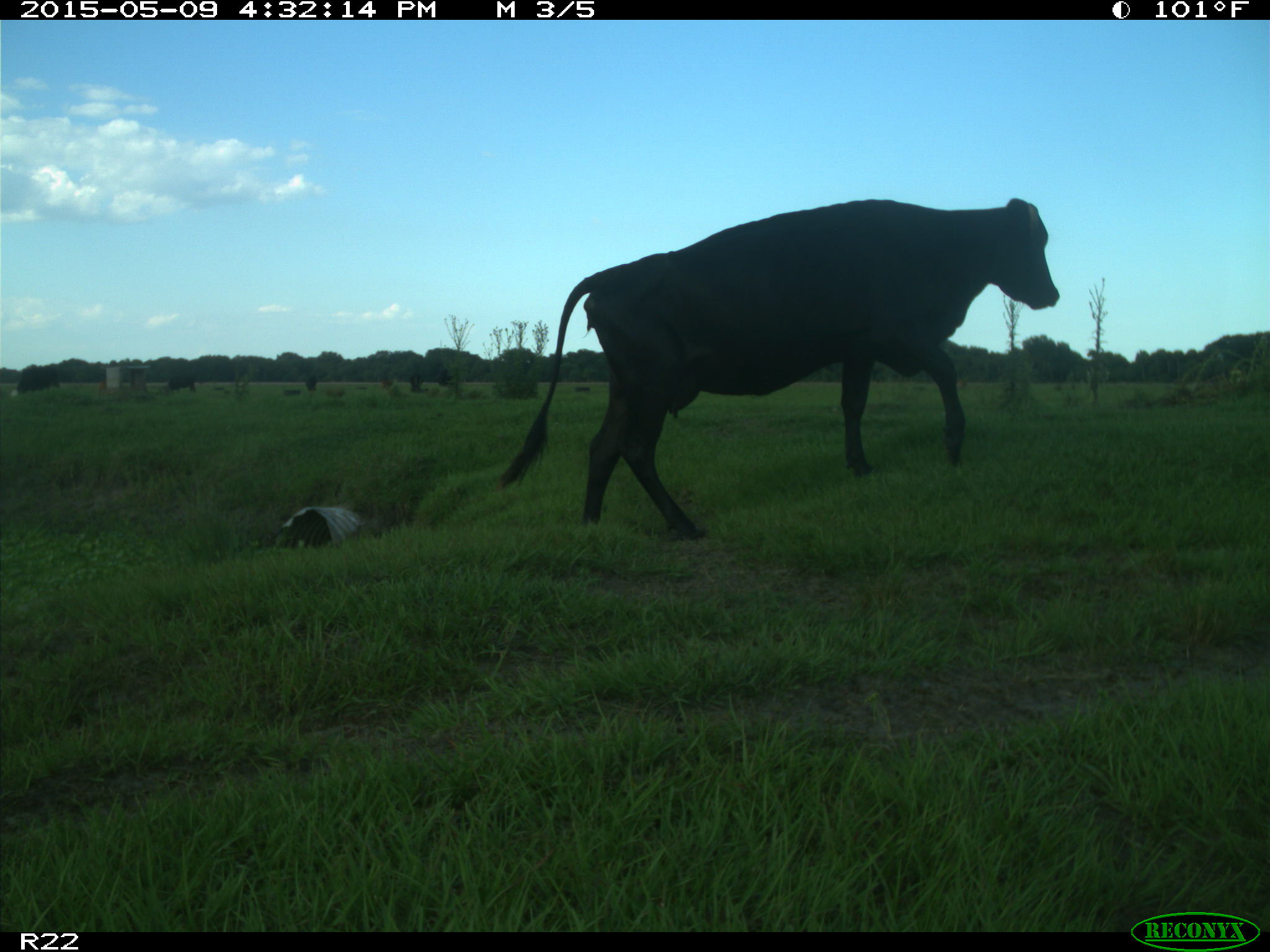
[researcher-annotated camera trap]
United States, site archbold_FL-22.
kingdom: Animalia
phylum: Chordata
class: Mammalia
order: Artiodactyla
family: Bovidae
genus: Bos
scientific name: Bos taurus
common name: domestic cow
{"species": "Bos taurus (domestic cow)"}